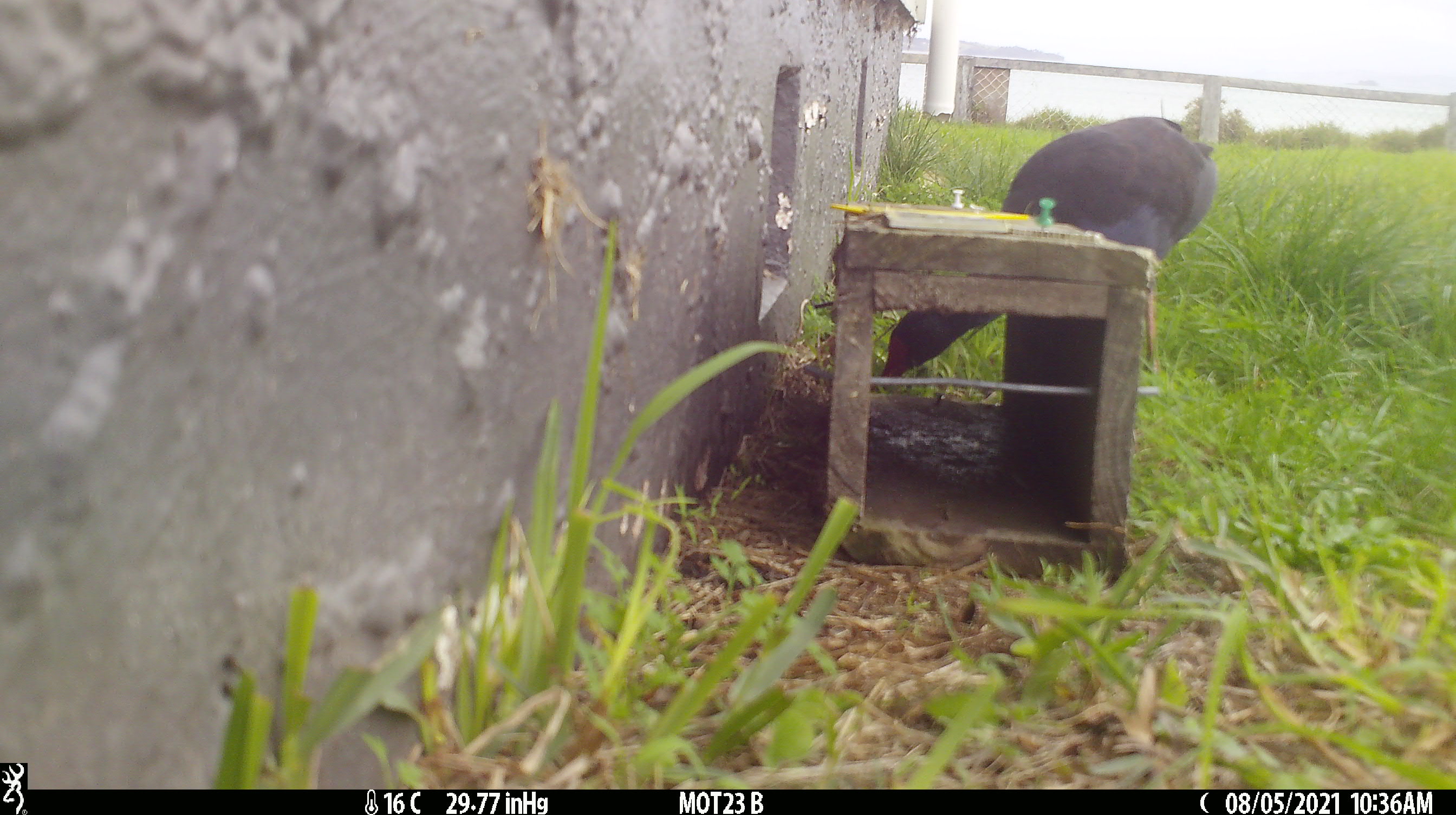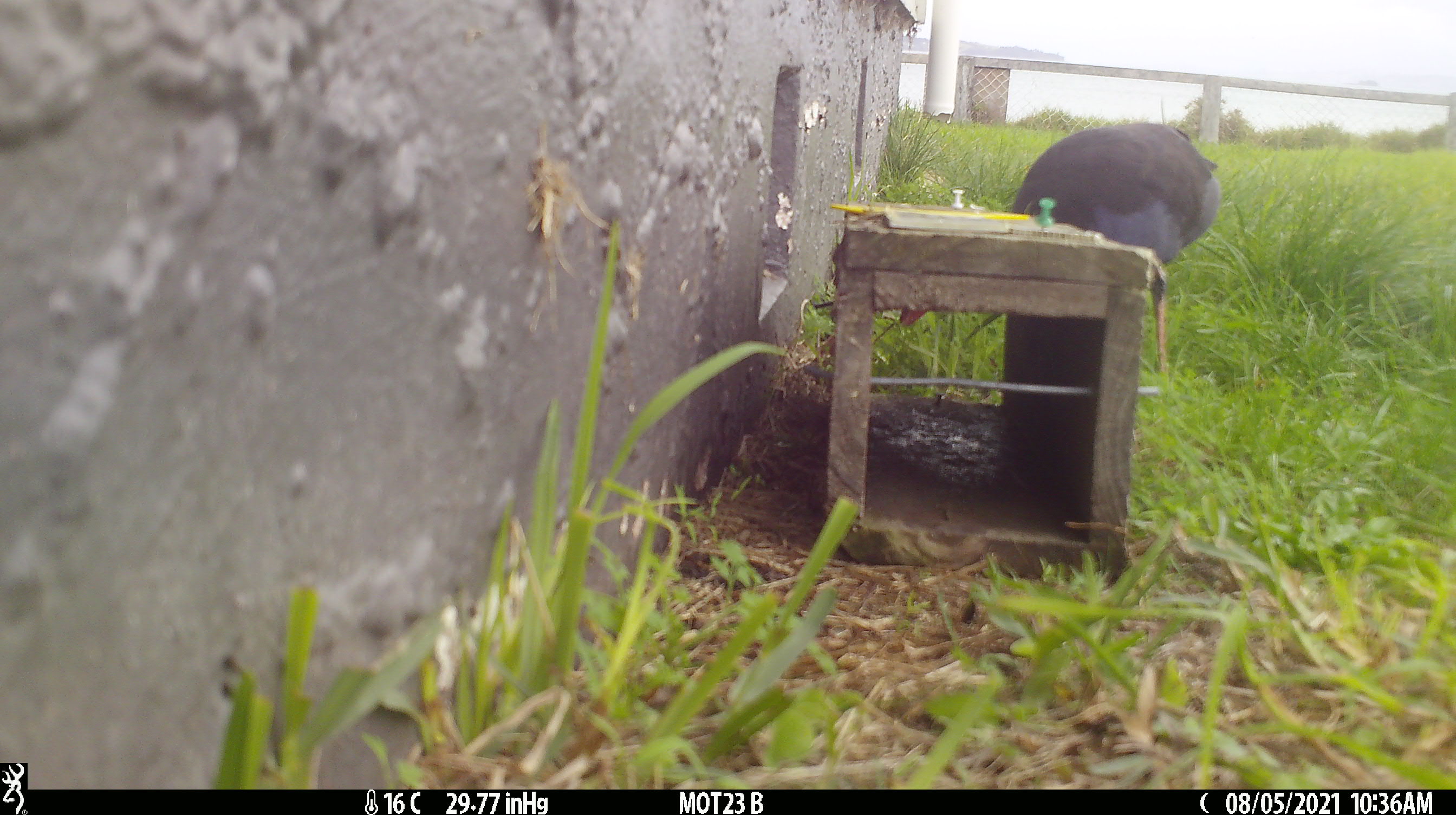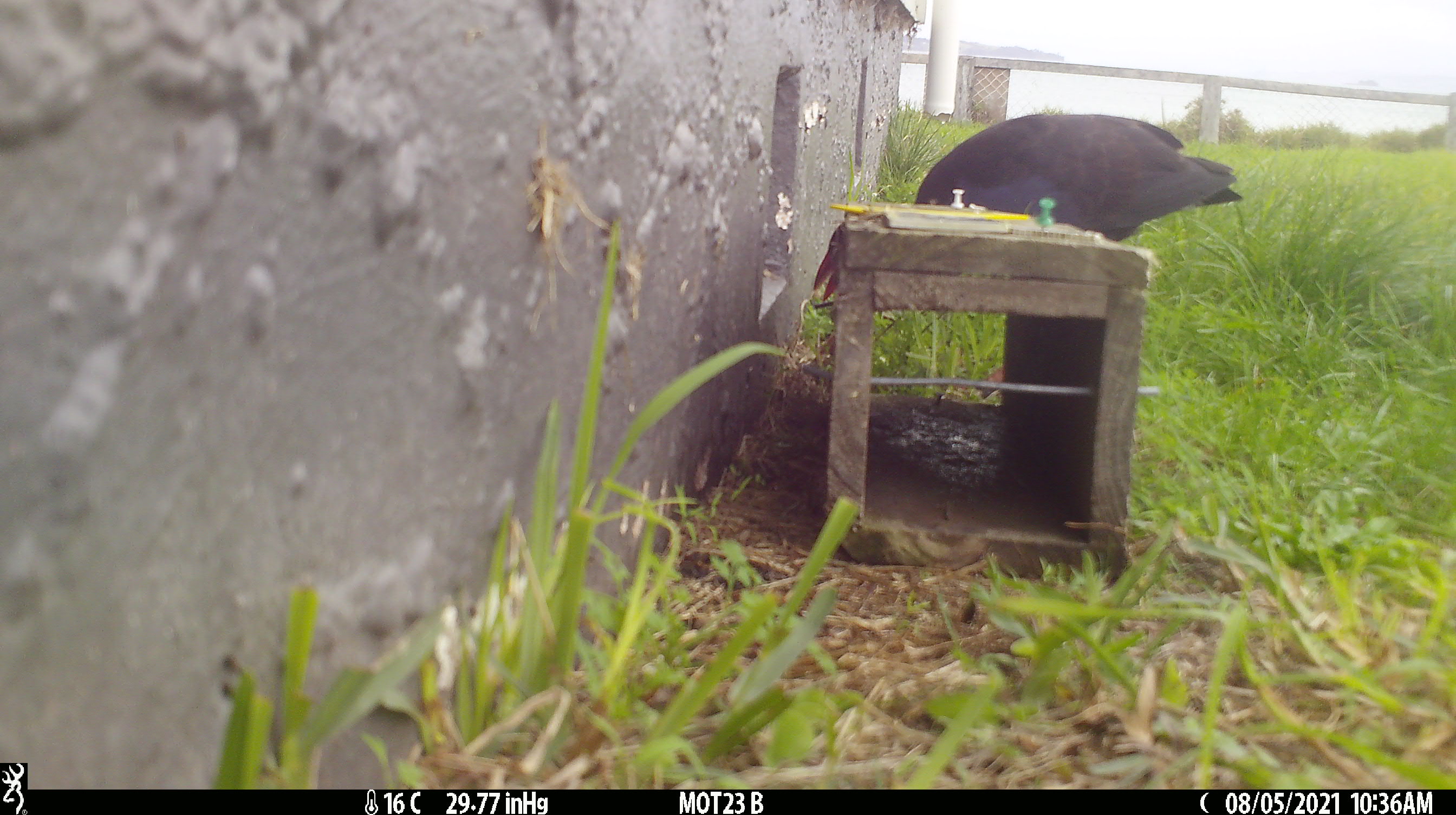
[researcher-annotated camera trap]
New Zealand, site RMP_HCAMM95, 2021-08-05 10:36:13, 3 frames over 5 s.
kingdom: Animalia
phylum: Chordata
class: Aves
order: Gruiformes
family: Rallidae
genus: Porphyrio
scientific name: Porphyrio melanotus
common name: australasian swamphen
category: pukeko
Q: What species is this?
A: Pukeko (australasian swamphen) (Porphyrio melanotus).